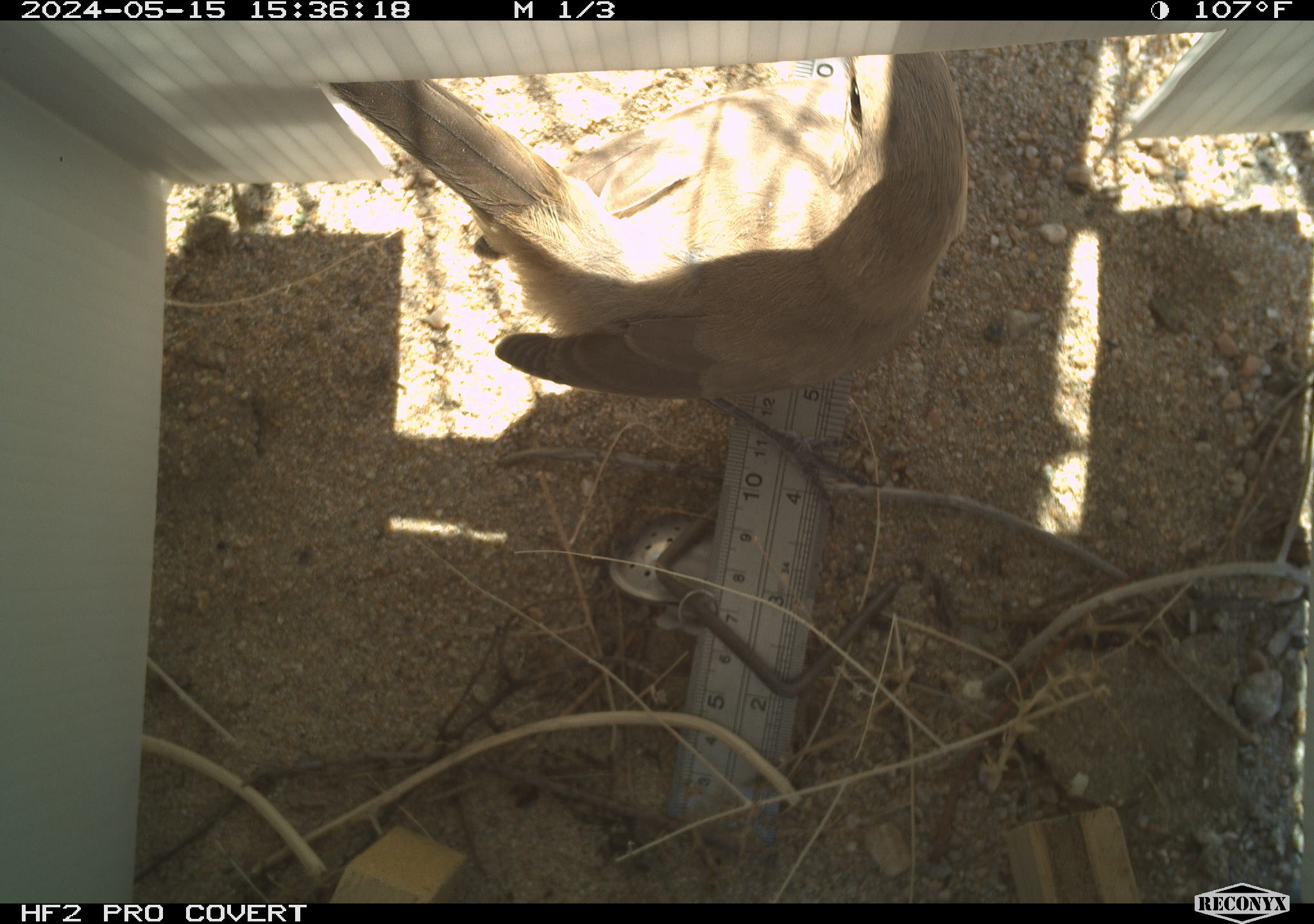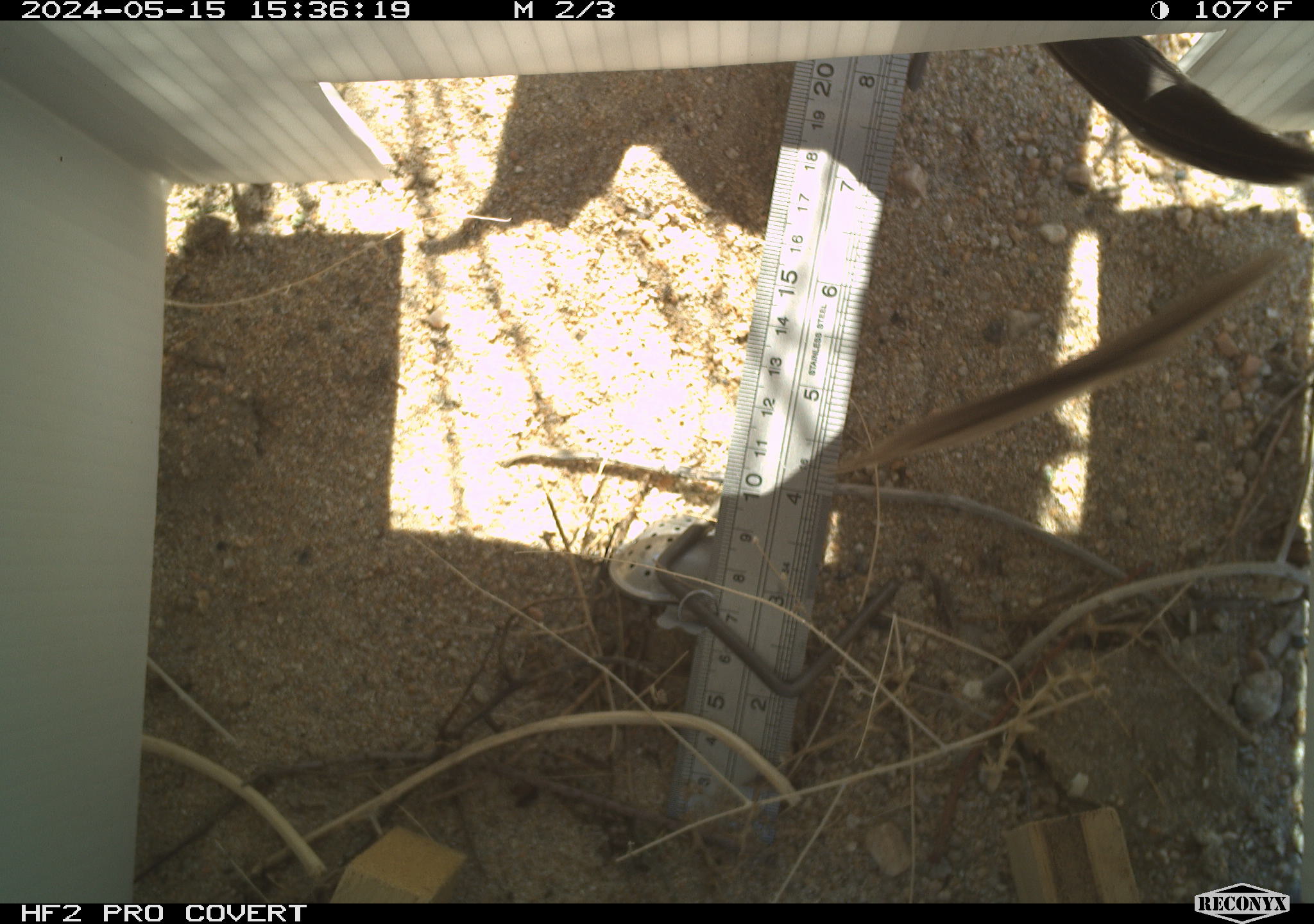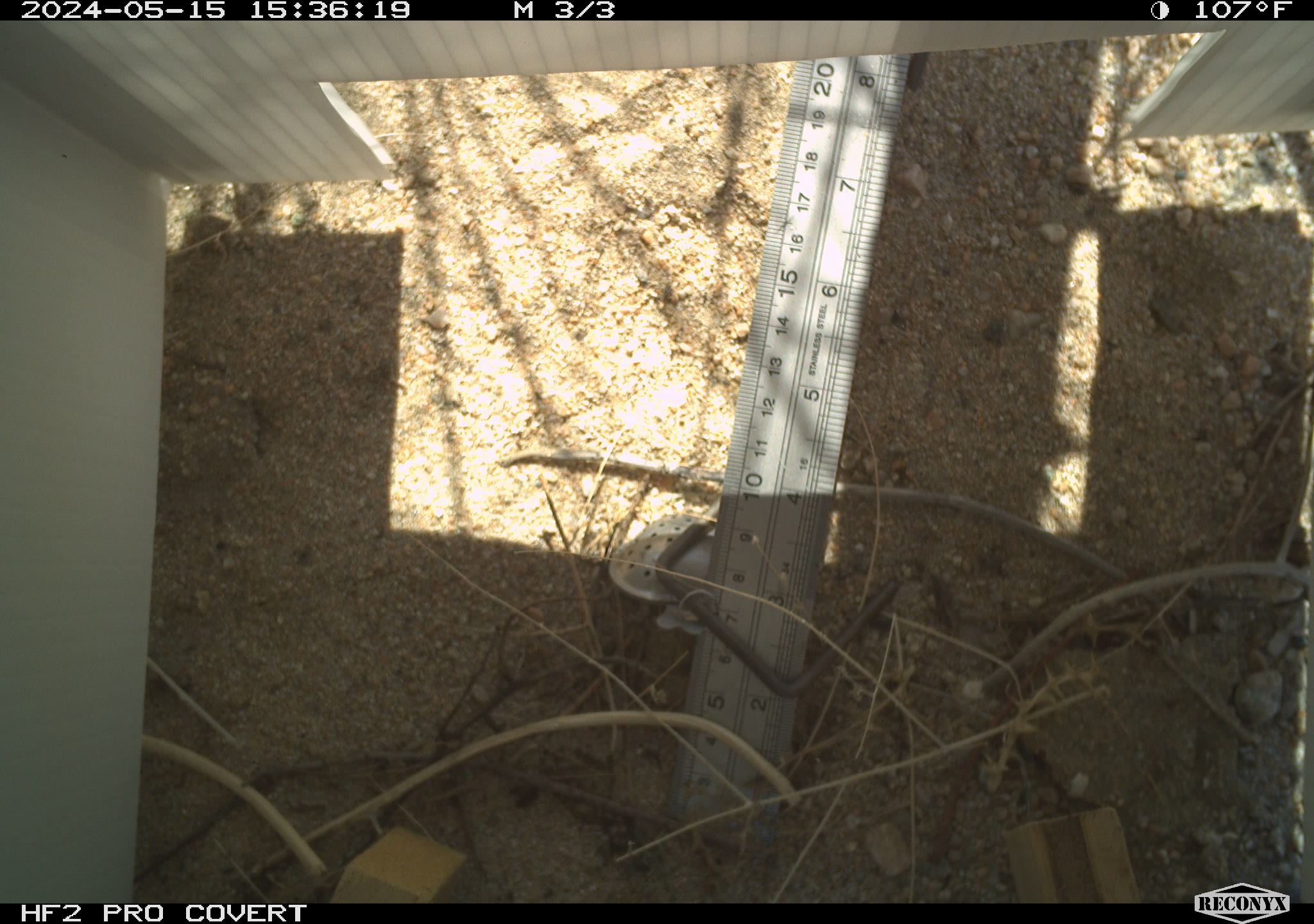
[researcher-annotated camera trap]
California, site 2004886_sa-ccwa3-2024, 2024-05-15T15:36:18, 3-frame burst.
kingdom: Animalia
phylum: Chordata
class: Aves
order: Passeriformes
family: Mimidae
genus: Toxostoma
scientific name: Toxostoma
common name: typical thrashers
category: toxostoma species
Toxostoma species (typical thrashers) (Toxostoma).